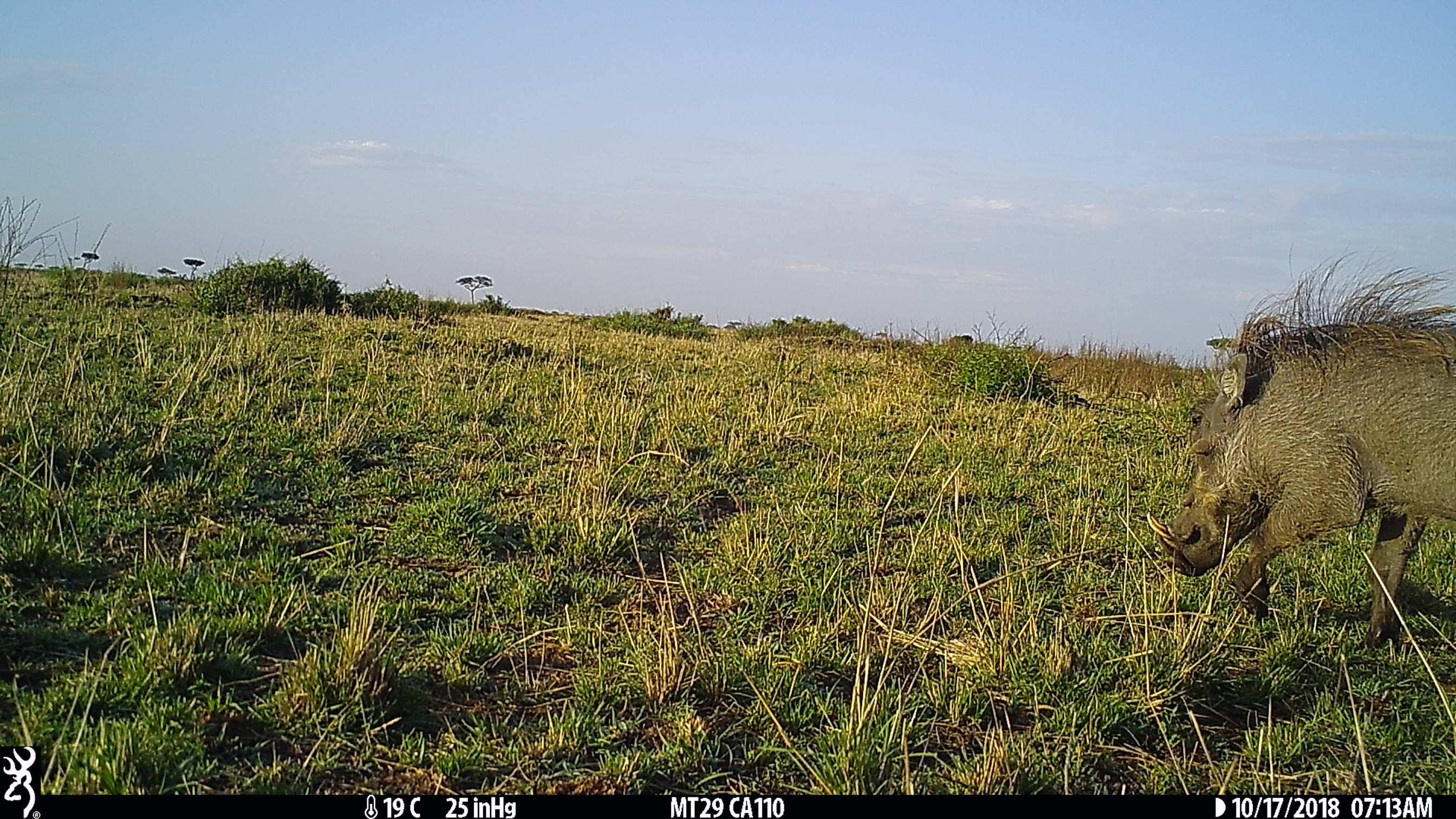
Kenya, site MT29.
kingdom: Animalia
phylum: Chordata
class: Mammalia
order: Artiodactyla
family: Suidae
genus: Phacochoerus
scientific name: Phacochoerus africanus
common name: common warthog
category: warthog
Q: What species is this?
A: Warthog (common warthog) (Phacochoerus africanus).